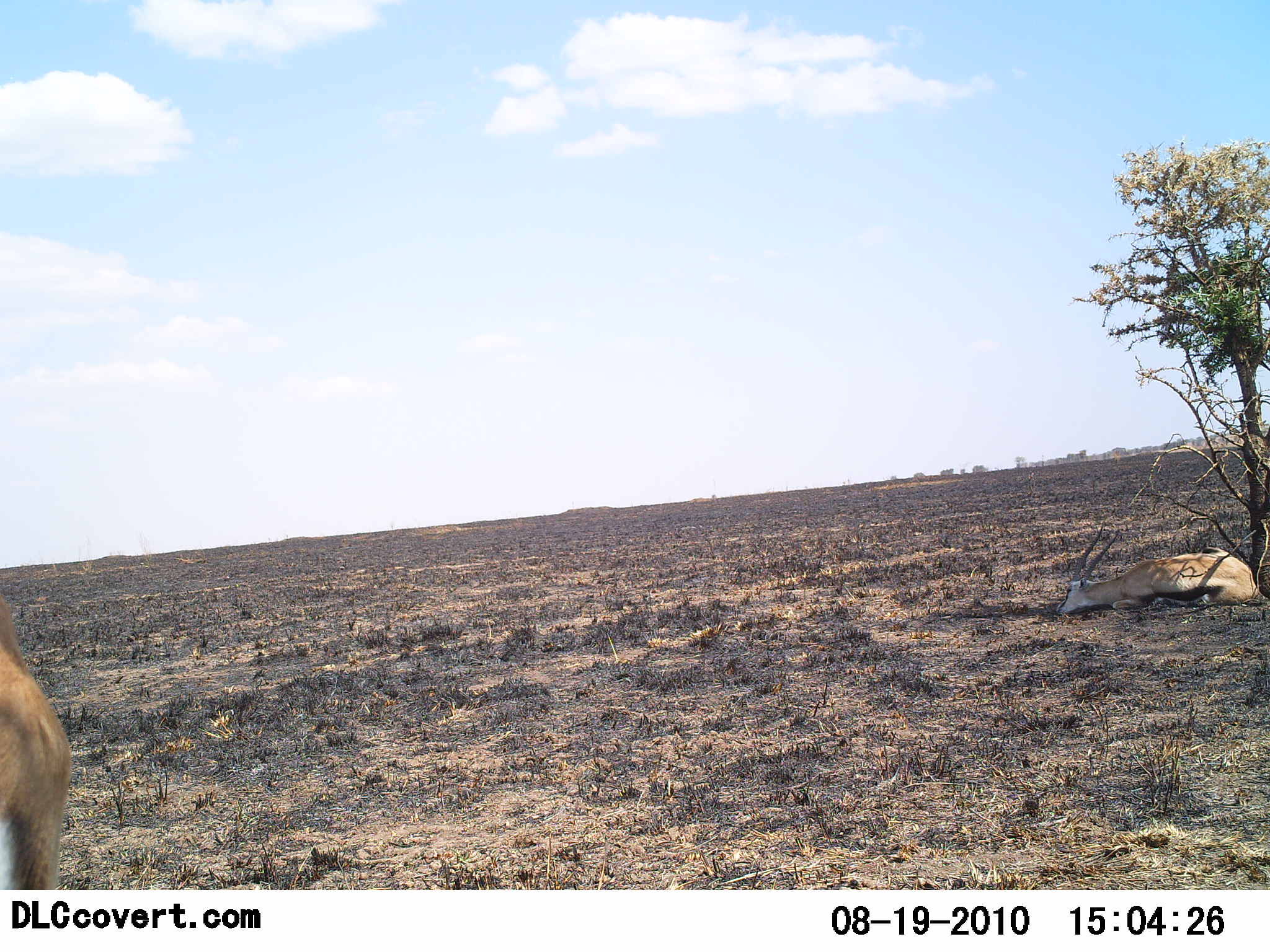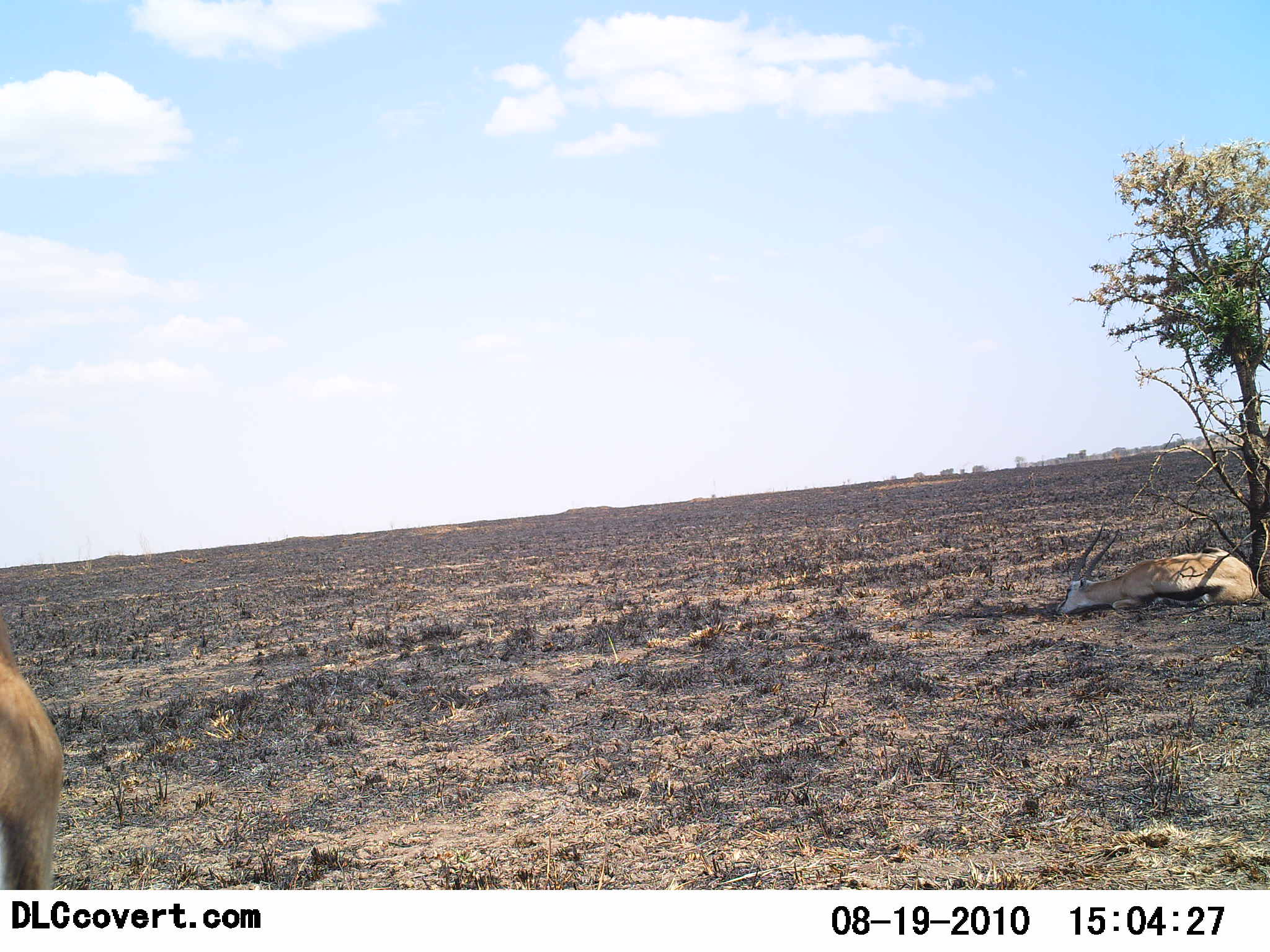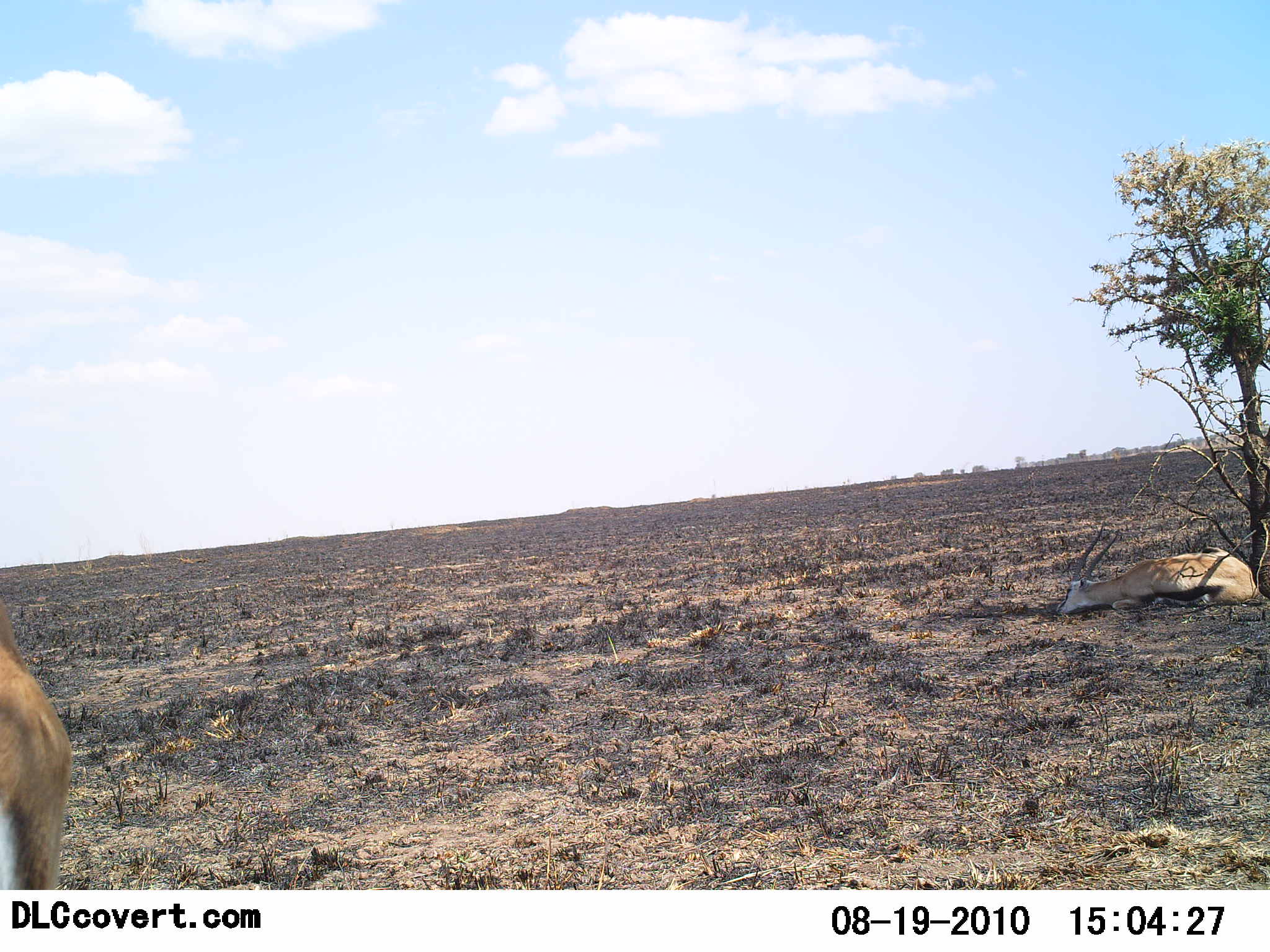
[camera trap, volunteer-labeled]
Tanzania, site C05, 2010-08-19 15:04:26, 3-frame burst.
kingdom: Animalia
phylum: Chordata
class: Mammalia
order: Artiodactyla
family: Bovidae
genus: Eudorcas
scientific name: Eudorcas thomsonii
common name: thomson's gazelle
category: gazellethomsons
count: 2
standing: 69%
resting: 100%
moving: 15%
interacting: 0%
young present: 0%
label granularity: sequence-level